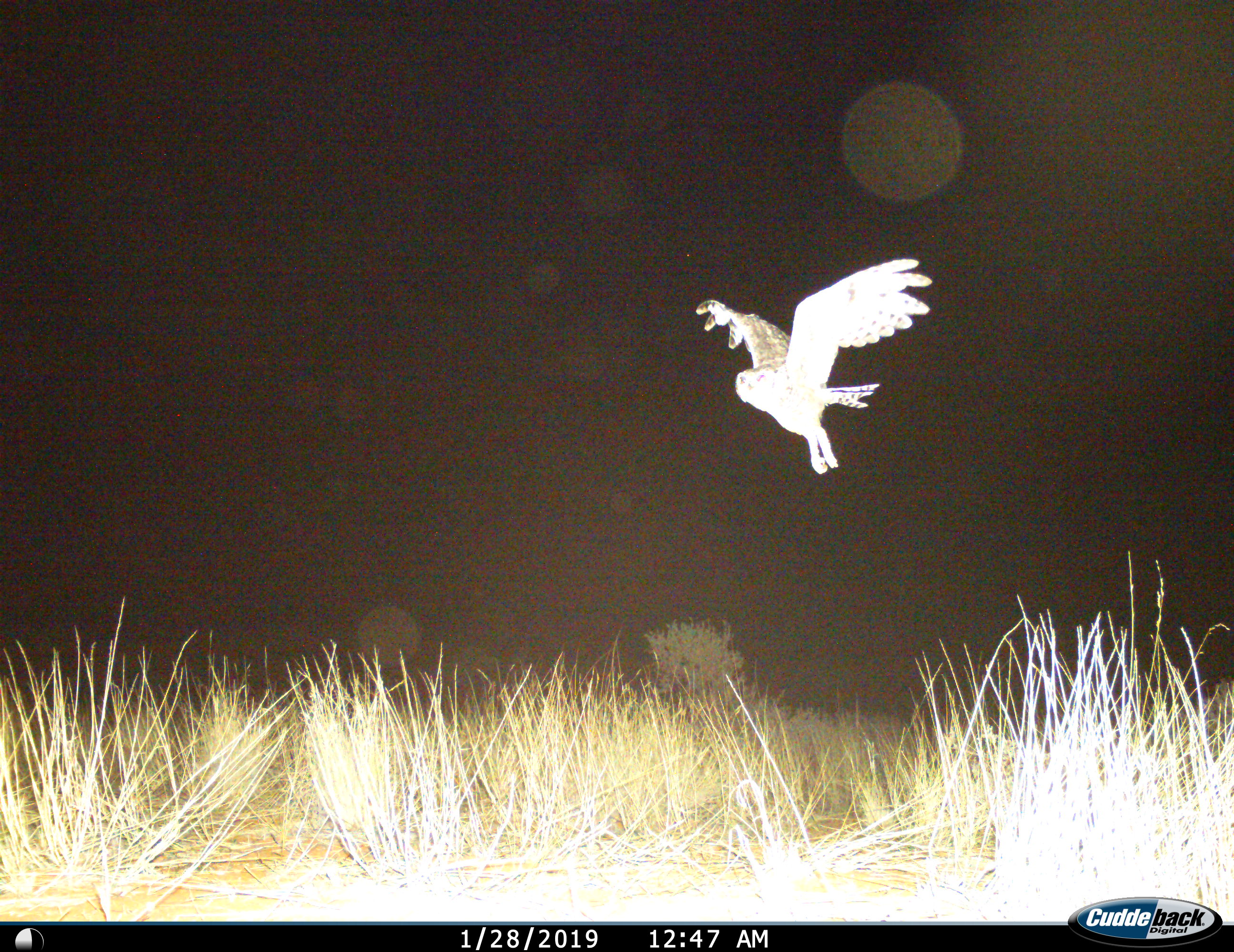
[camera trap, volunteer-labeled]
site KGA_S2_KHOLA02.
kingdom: Animalia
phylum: Chordata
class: Aves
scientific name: Aves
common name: bird of prey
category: birdofprey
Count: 1.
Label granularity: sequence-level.